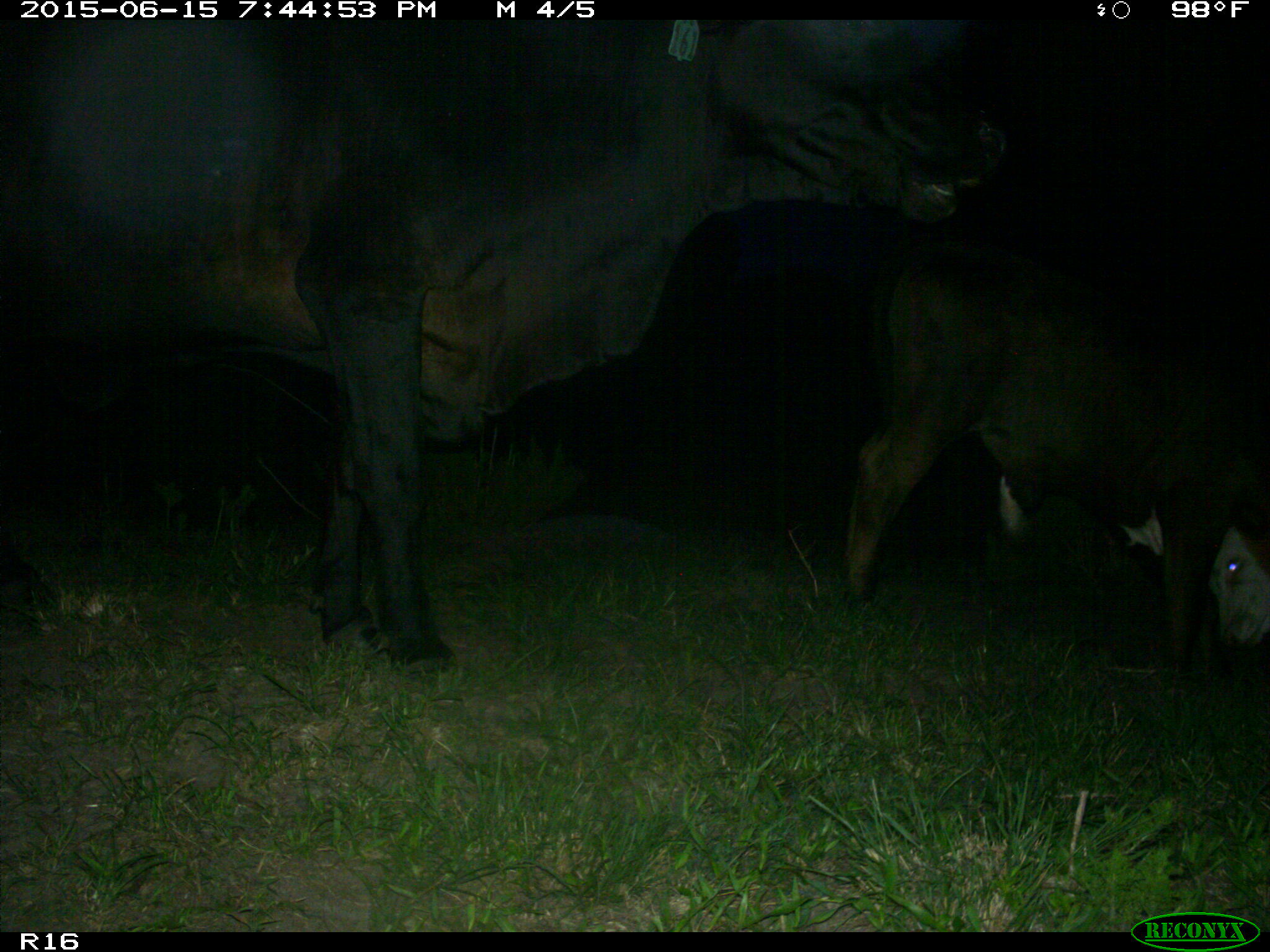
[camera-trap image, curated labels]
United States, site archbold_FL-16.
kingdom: Animalia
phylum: Chordata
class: Mammalia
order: Artiodactyla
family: Bovidae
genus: Bos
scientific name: Bos taurus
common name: domestic cow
Bos taurus (domestic cow).